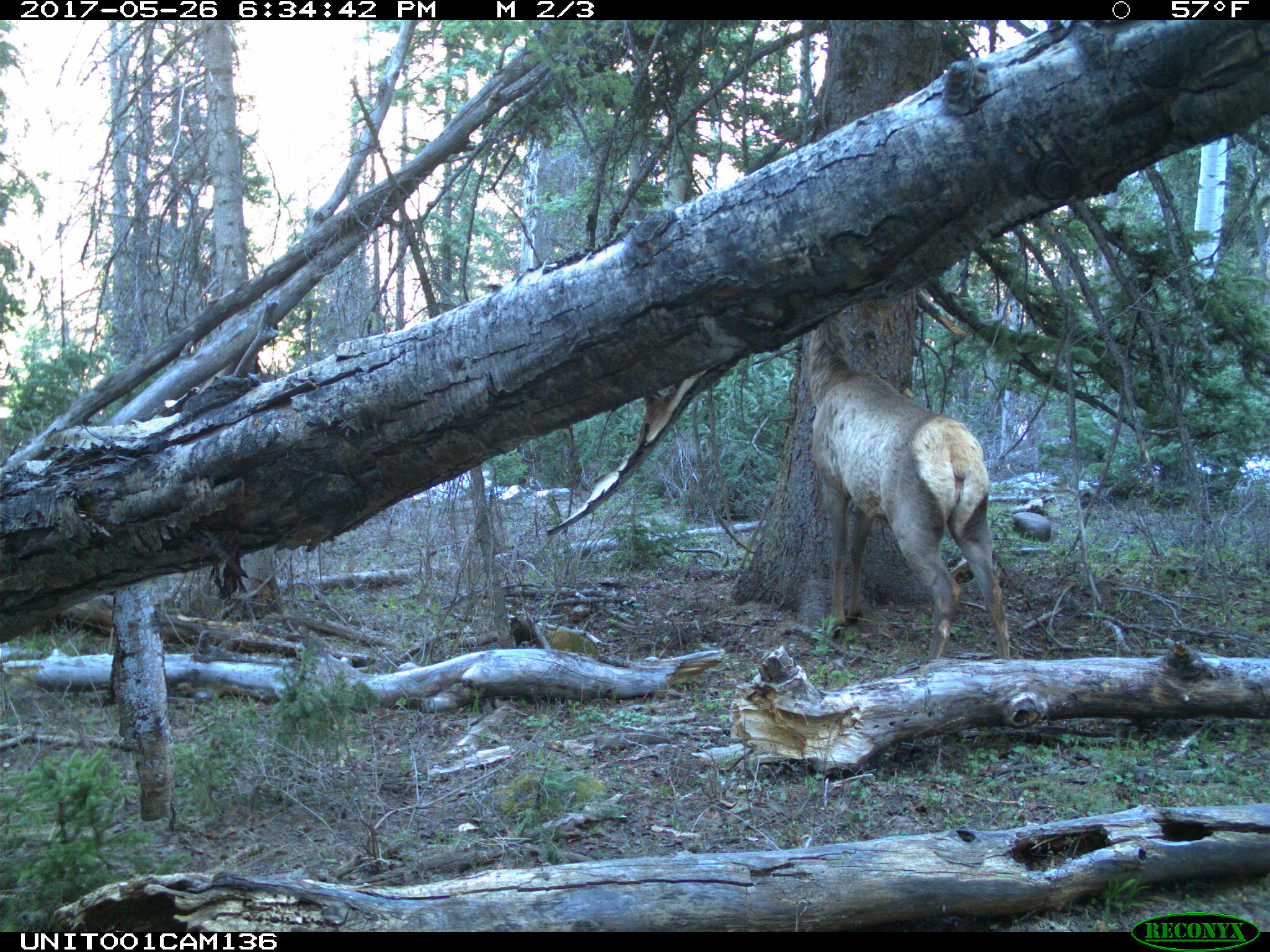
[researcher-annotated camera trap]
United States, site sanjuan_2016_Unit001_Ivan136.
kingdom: Animalia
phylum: Chordata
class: Mammalia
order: Artiodactyla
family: Cervidae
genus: Cervus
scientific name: Cervus elaphus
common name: red deer